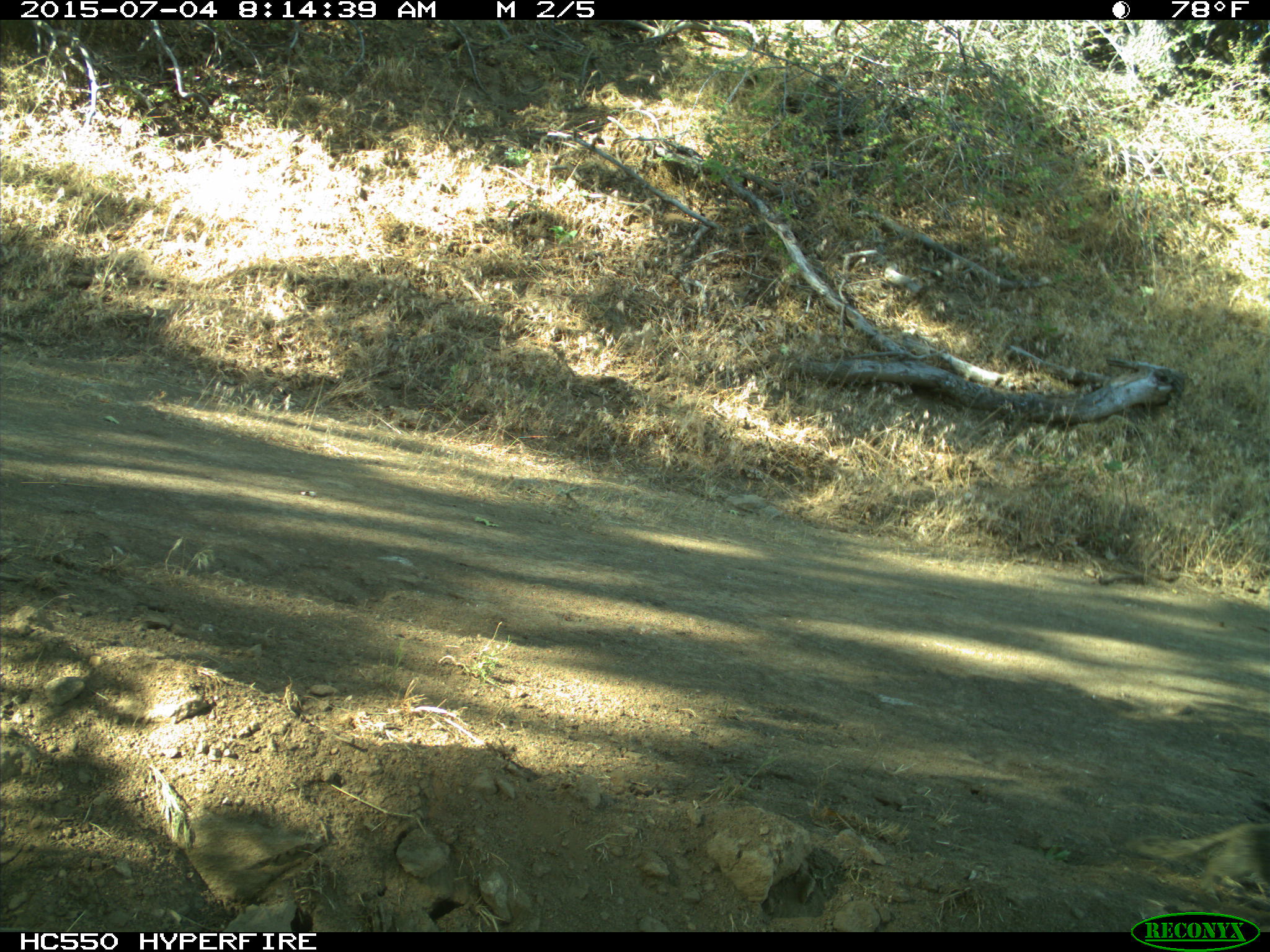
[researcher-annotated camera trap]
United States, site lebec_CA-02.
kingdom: Animalia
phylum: Chordata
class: Mammalia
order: Rodentia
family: Sciuridae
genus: Otospermophilus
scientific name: Otospermophilus beecheyi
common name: california ground squirrel